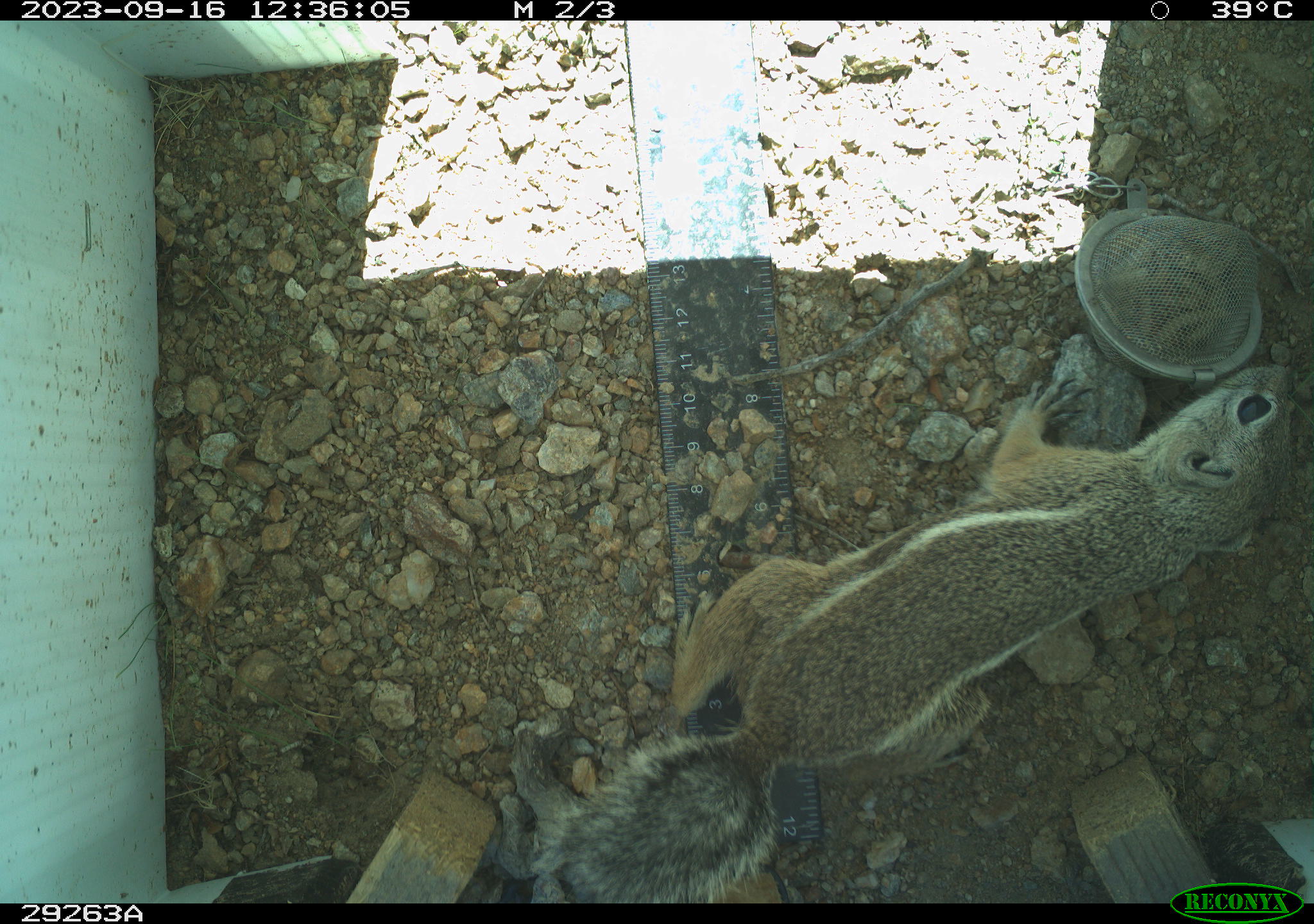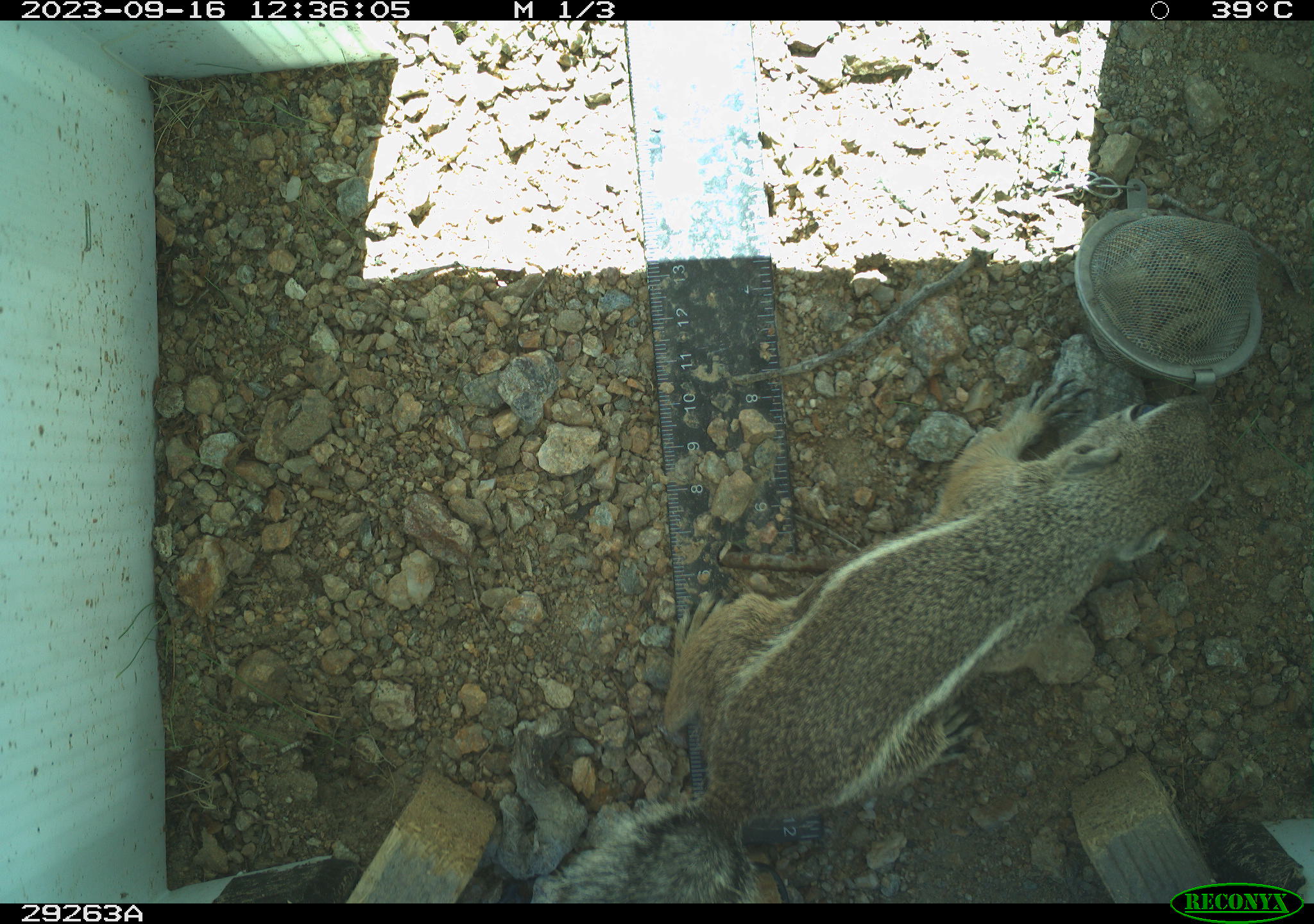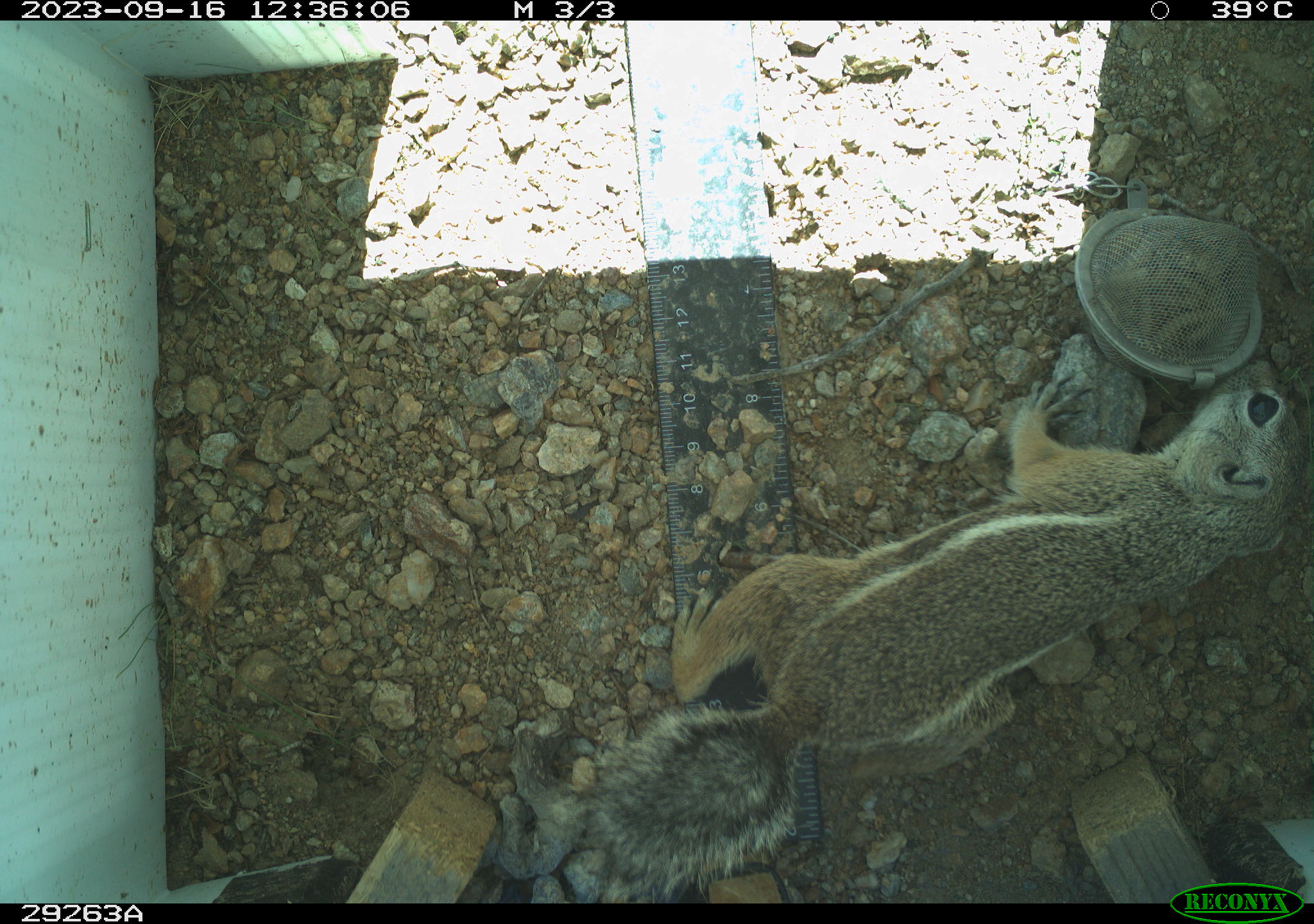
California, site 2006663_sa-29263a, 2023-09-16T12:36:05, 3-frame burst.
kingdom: Animalia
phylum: Chordata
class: Mammalia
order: Rodentia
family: Sciuridae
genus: Ammospermophilus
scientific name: Ammospermophilus leucurus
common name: white-tailed antelope squirrel